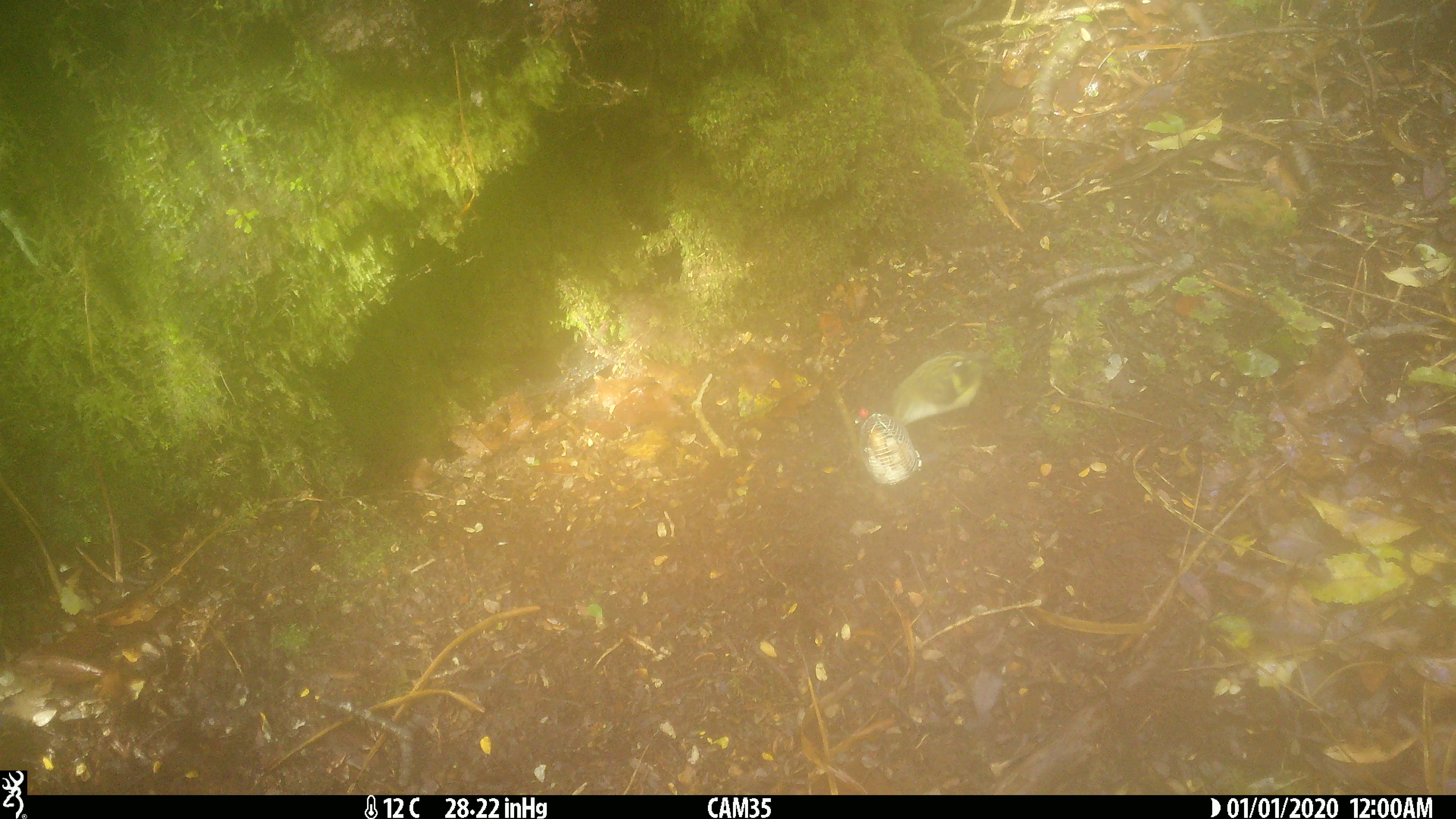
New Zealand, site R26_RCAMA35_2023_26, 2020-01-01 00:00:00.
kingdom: Animalia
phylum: Chordata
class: Aves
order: Passeriformes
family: Acanthisittidae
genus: Acanthisitta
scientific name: Acanthisitta chloris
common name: rifleman